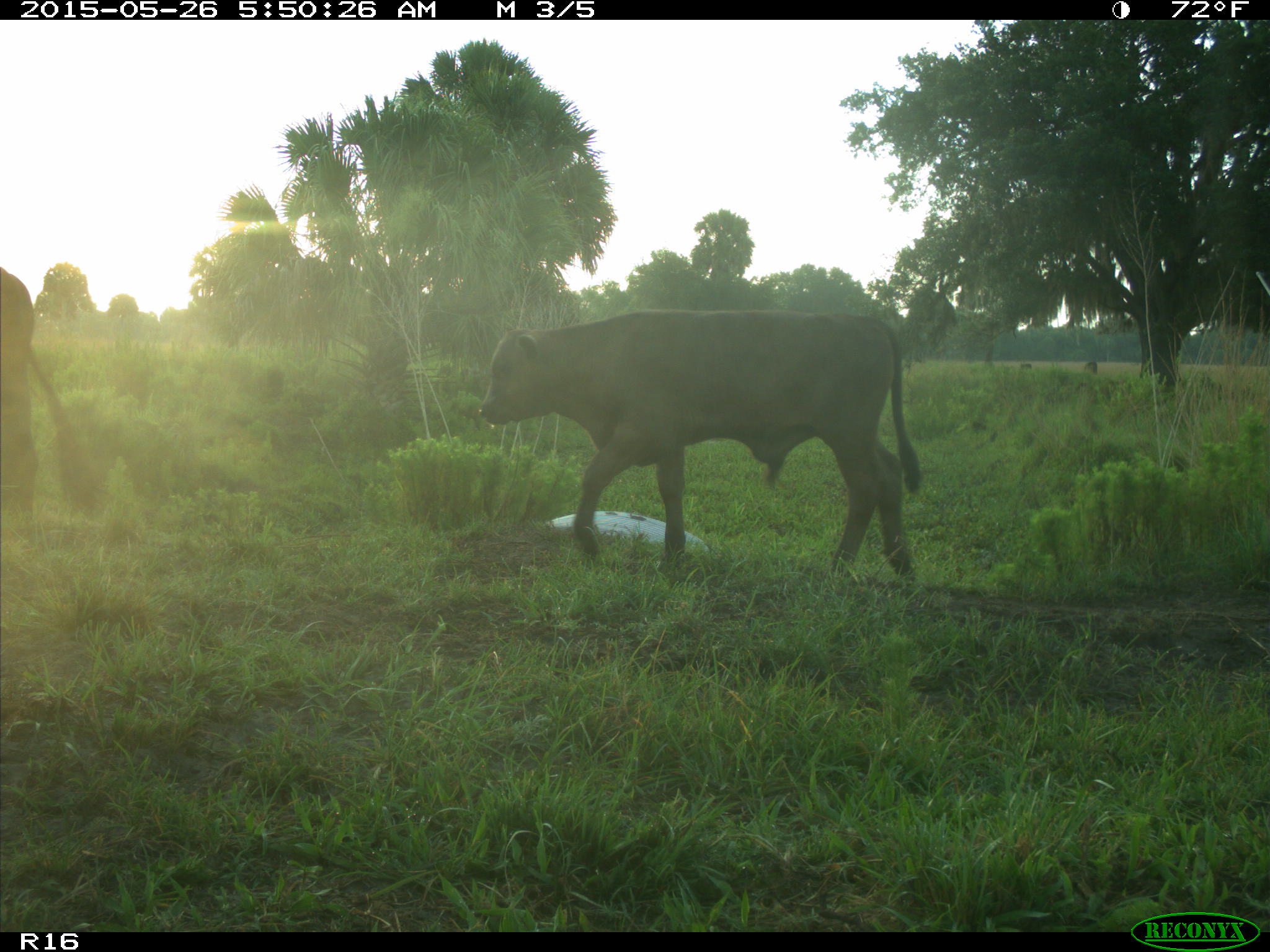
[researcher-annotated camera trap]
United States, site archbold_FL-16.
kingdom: Animalia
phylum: Chordata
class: Mammalia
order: Artiodactyla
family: Bovidae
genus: Bos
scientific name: Bos taurus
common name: domestic cow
Bos taurus (domestic cow).